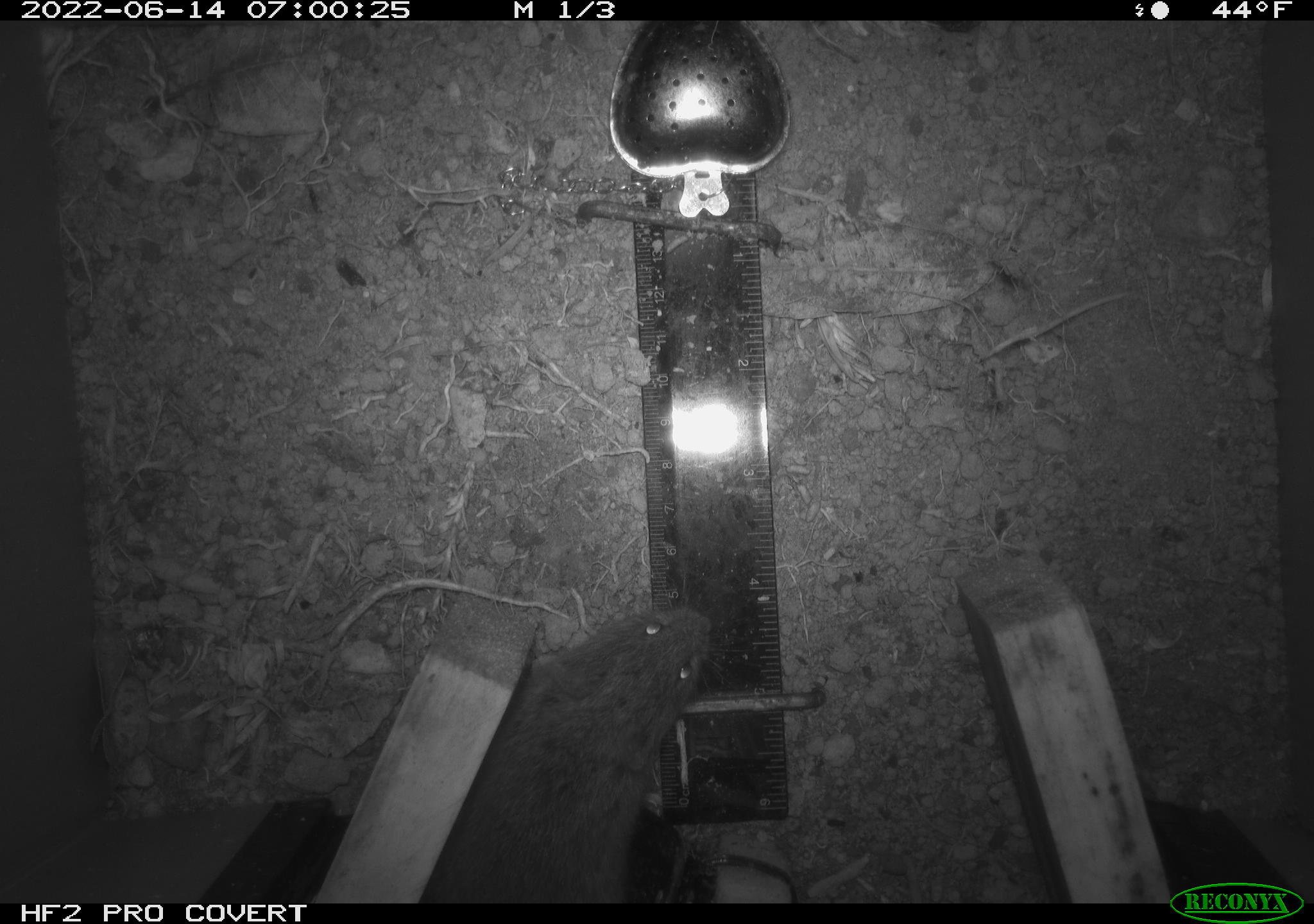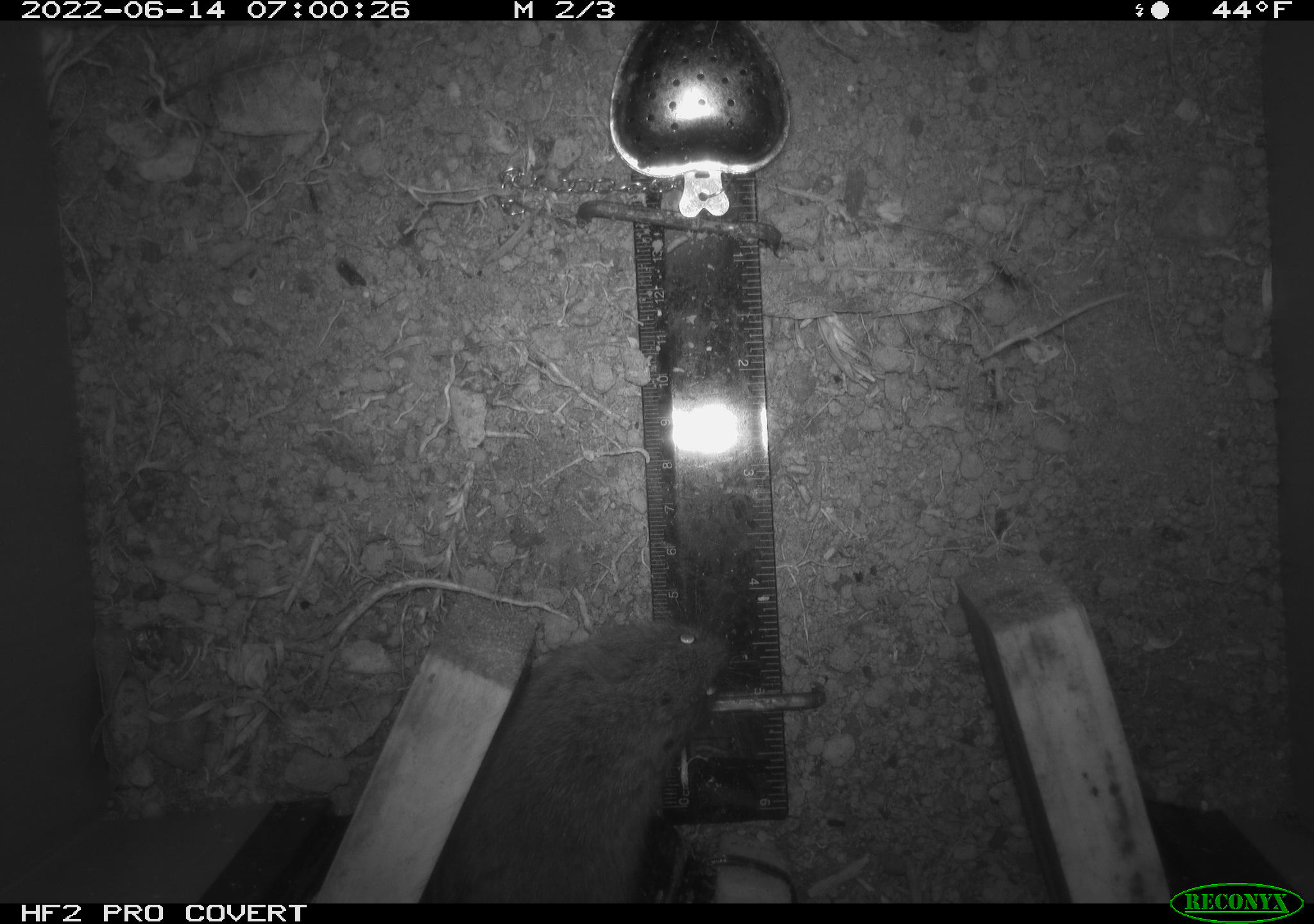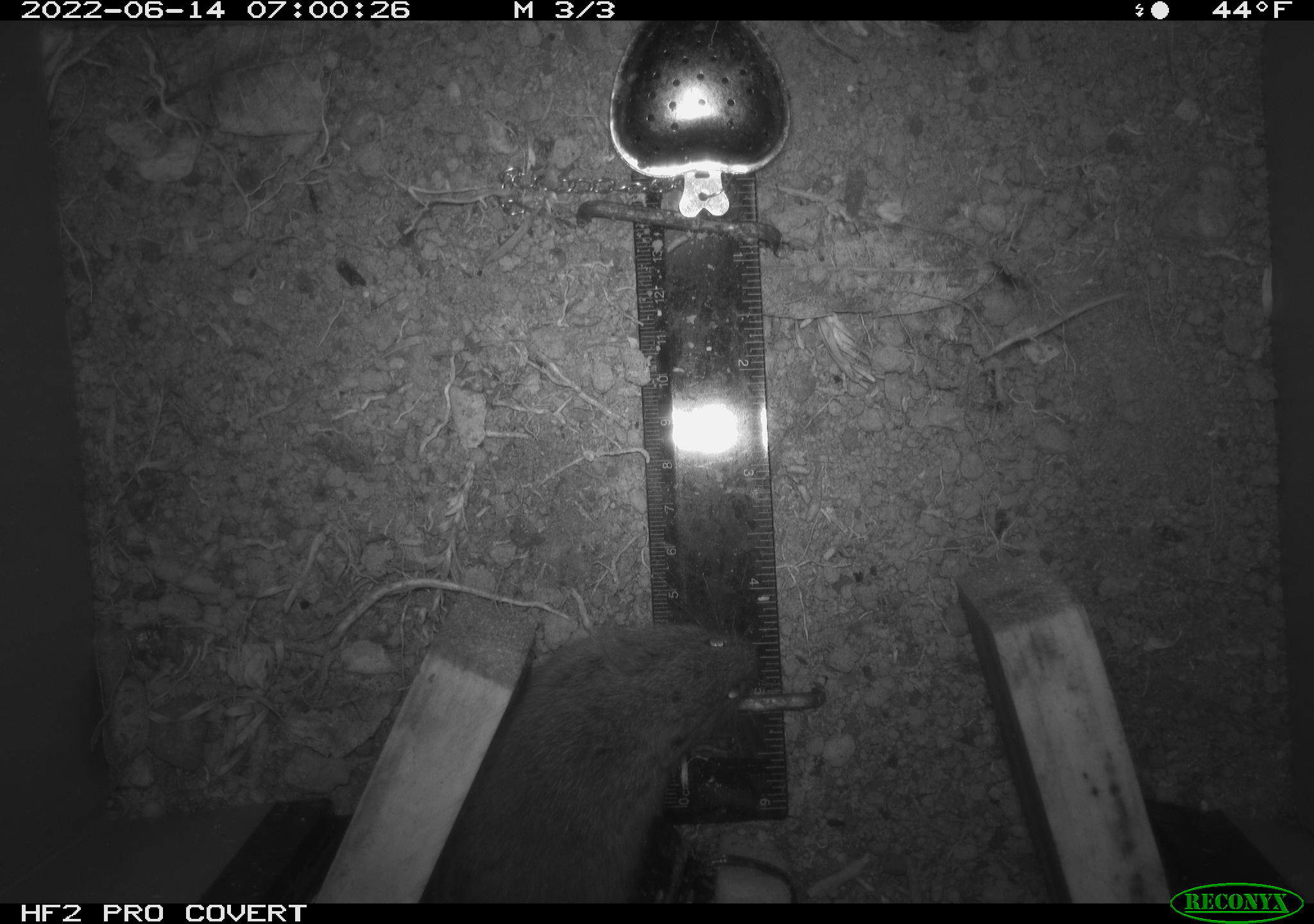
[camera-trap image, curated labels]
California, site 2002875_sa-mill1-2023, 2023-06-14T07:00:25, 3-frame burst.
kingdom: Animalia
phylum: Chordata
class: Mammalia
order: Rodentia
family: Cricetidae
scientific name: Arvicolinae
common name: voles, lemmings, and muskrats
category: arvicolinae subfamily